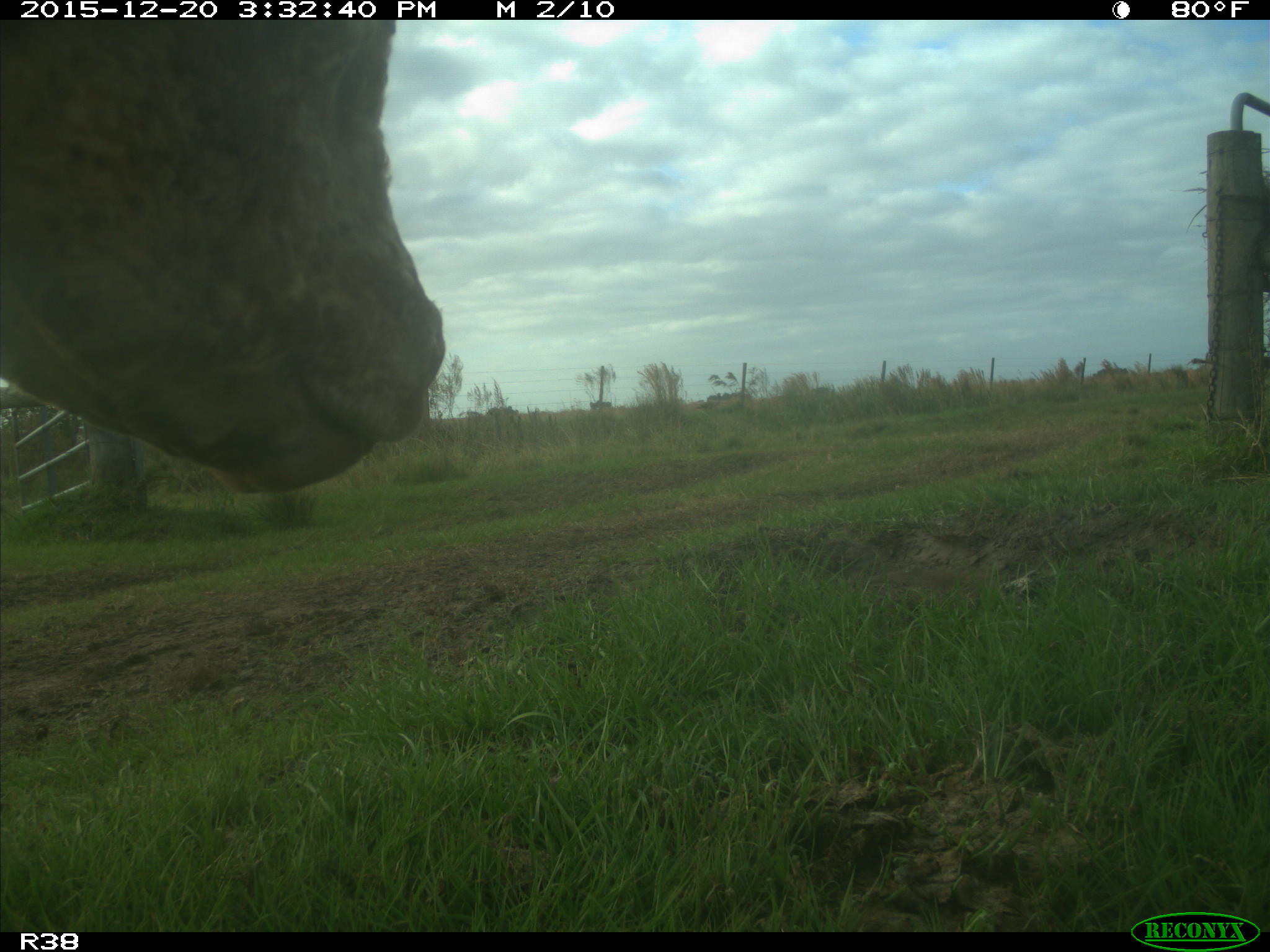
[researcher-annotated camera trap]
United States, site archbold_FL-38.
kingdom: Animalia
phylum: Chordata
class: Mammalia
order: Artiodactyla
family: Bovidae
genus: Bos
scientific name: Bos taurus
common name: domestic cow